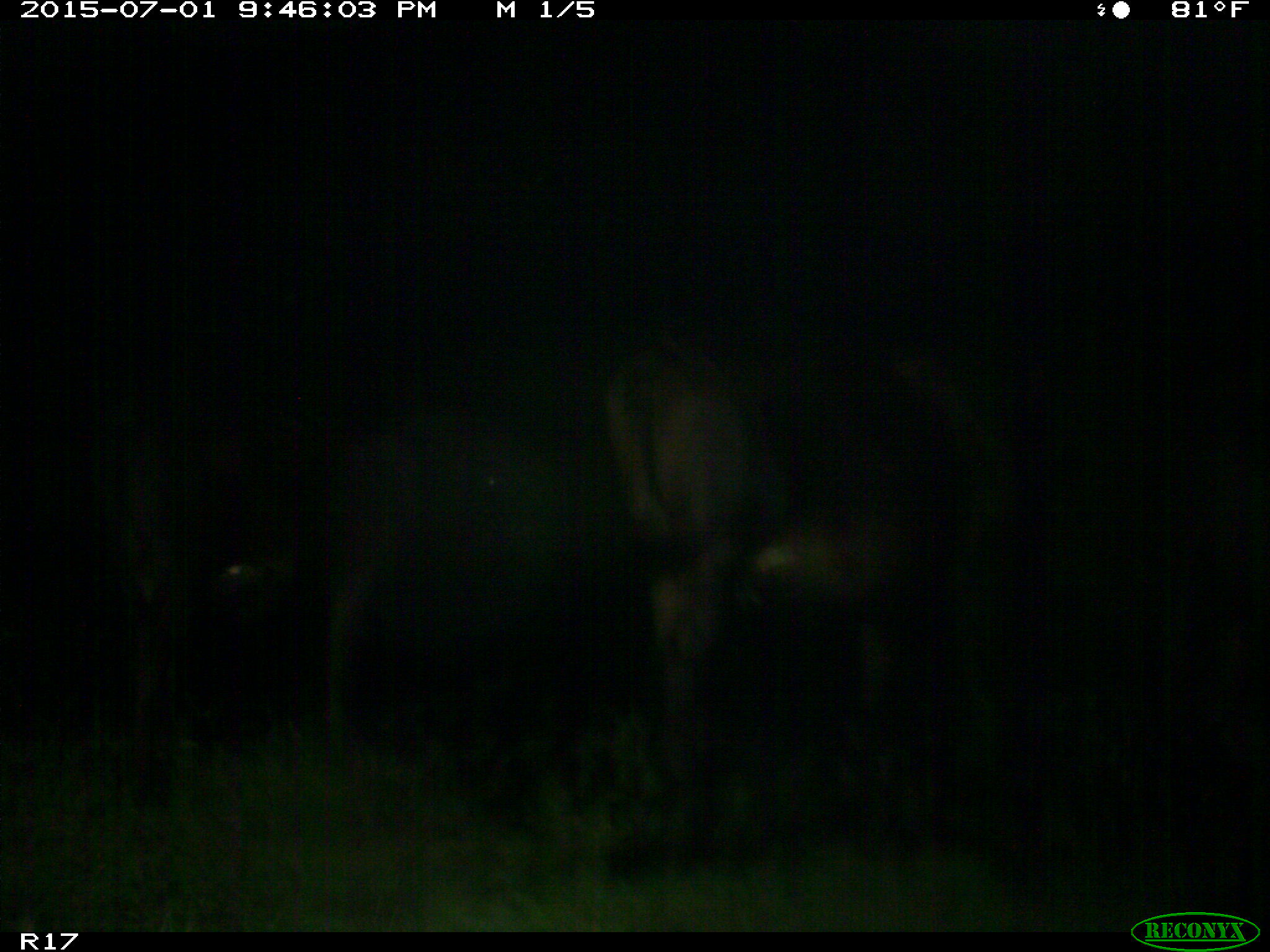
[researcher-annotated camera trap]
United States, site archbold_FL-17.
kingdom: Animalia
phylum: Chordata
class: Mammalia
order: Artiodactyla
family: Bovidae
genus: Bos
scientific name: Bos taurus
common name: domestic cow